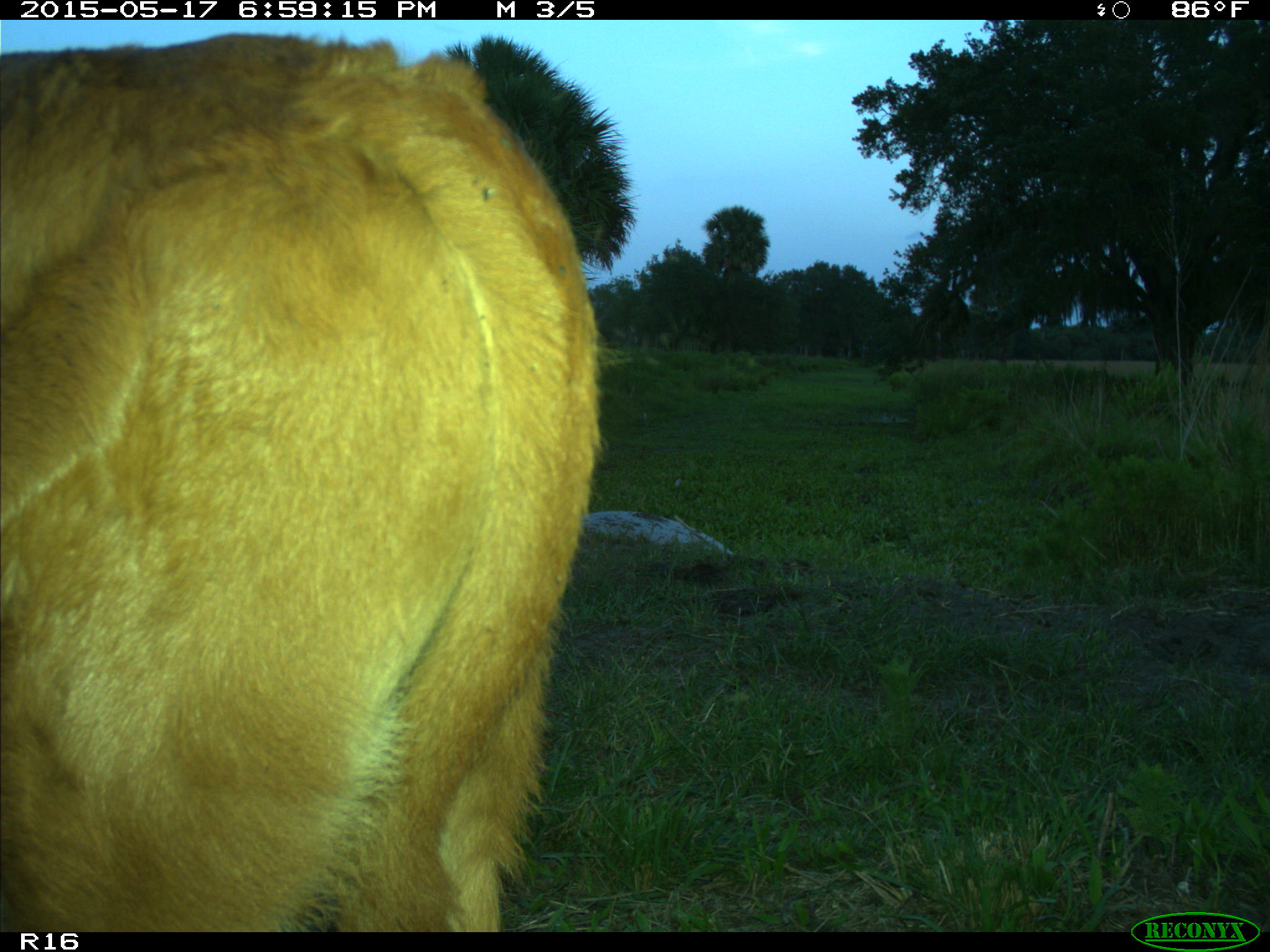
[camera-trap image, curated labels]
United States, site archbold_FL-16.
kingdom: Animalia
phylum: Chordata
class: Mammalia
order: Artiodactyla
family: Bovidae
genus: Bos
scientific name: Bos taurus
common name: domestic cow